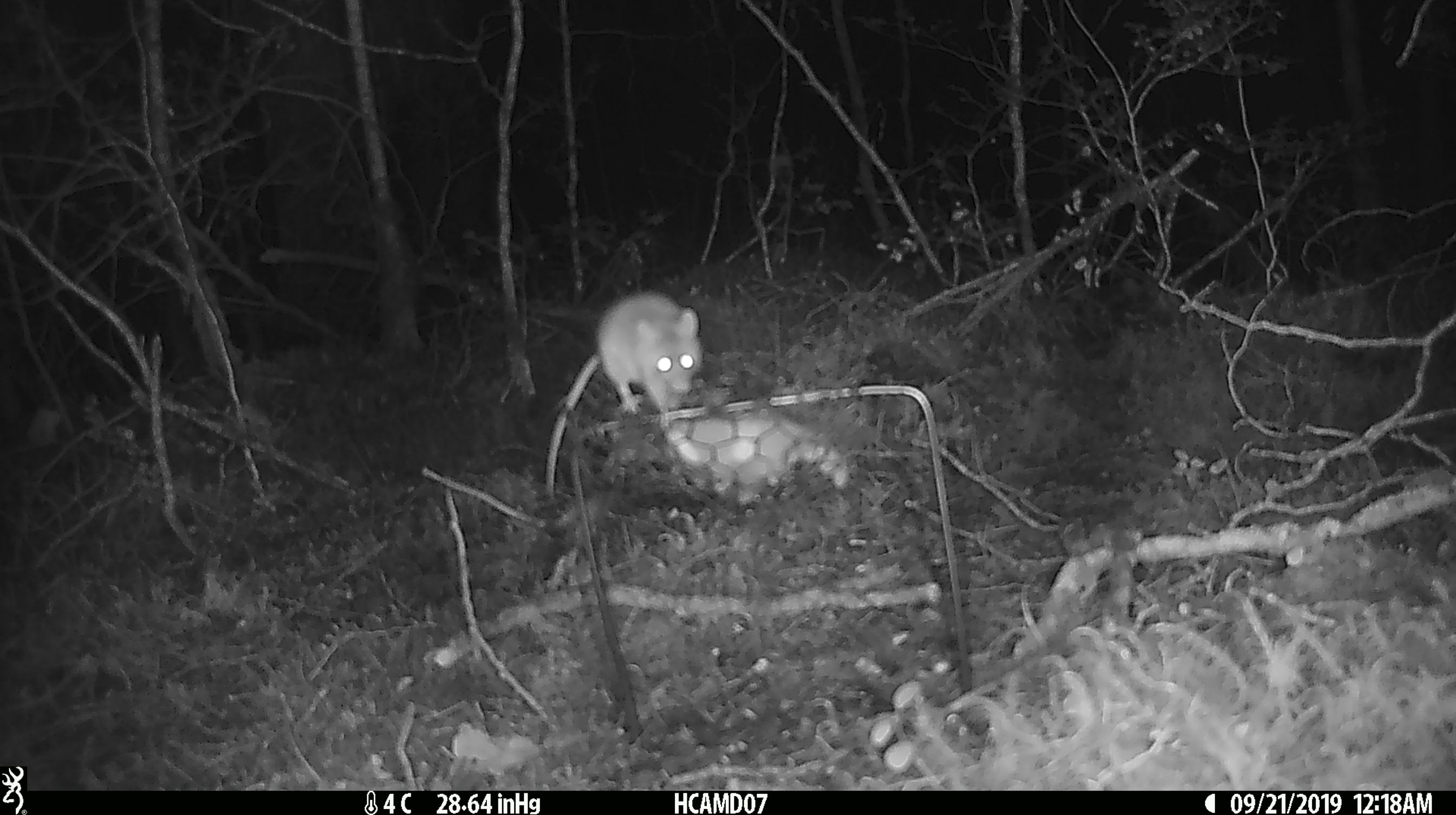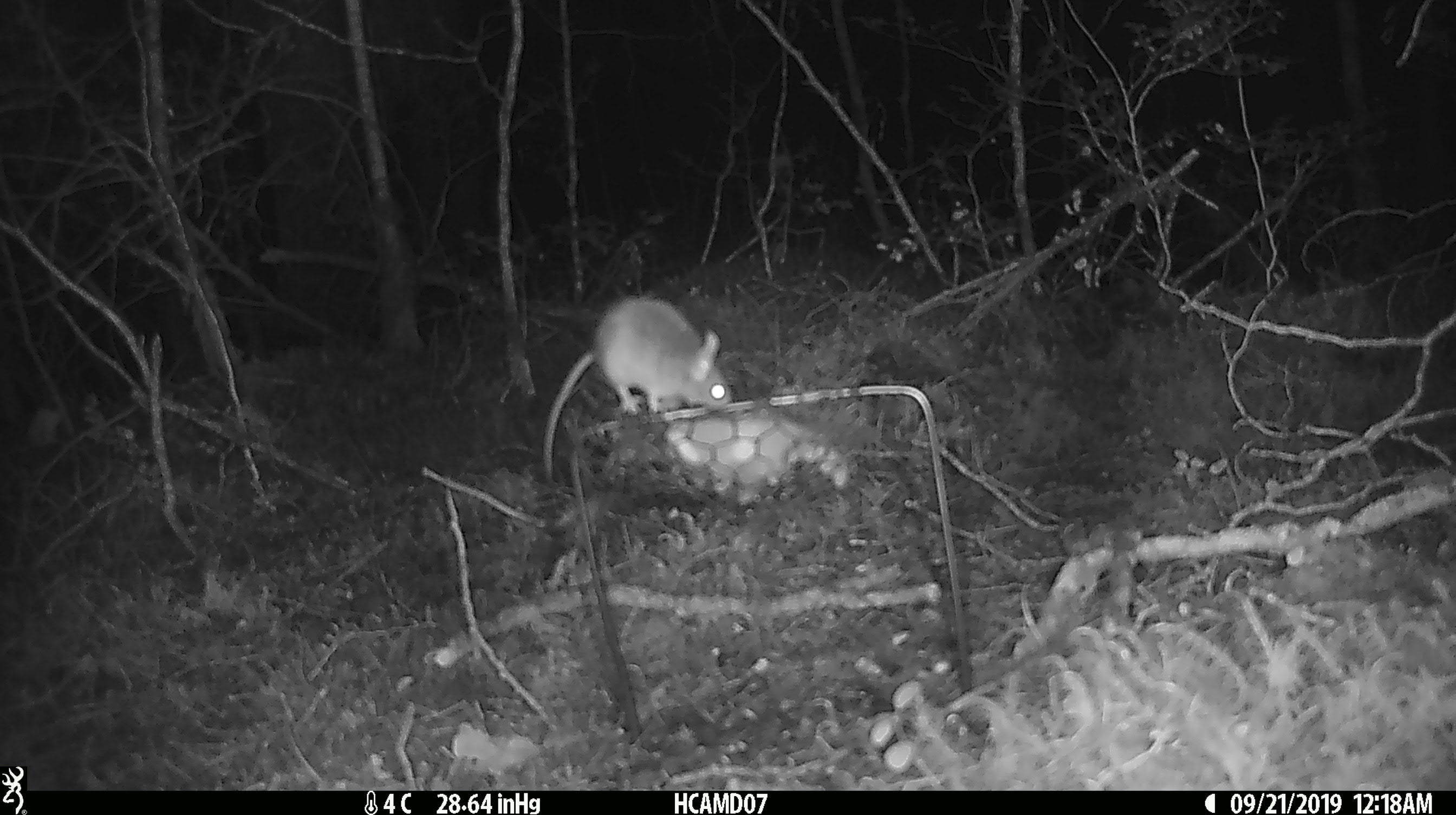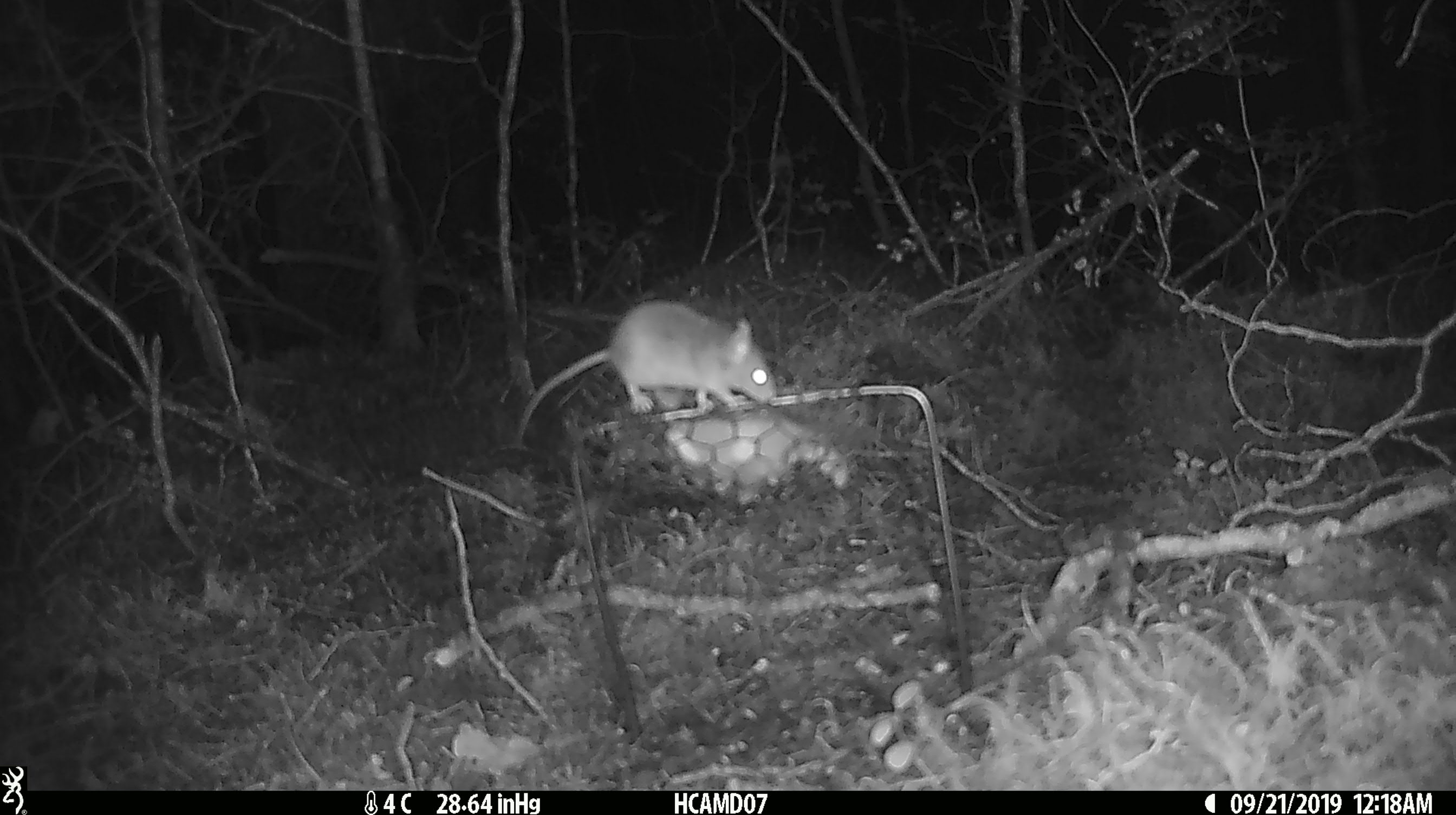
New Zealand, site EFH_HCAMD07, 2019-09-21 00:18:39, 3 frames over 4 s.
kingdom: Animalia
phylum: Chordata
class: Mammalia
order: Rodentia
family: Muridae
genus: Mus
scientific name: Mus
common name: mouse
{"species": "mouse (Mus)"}